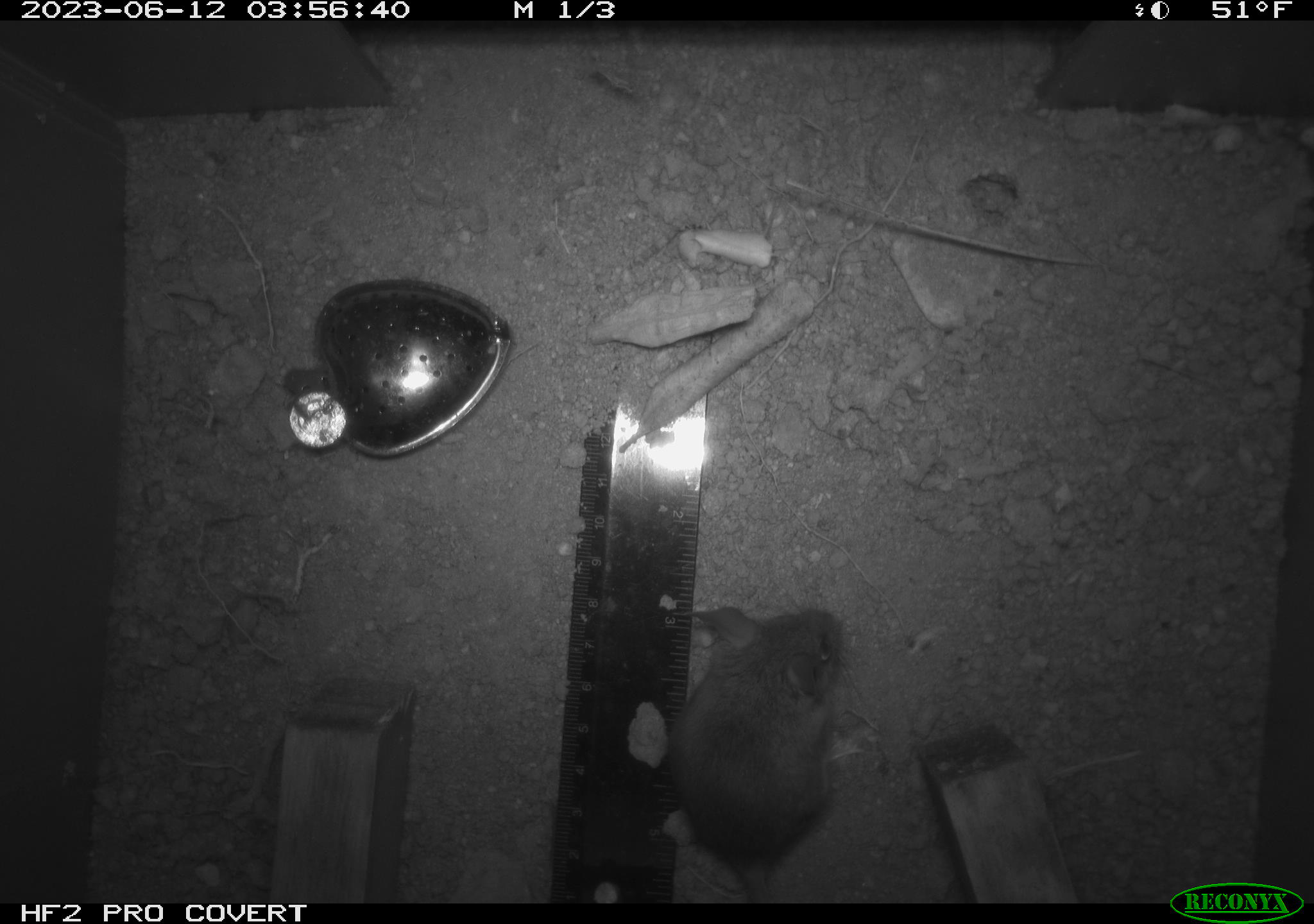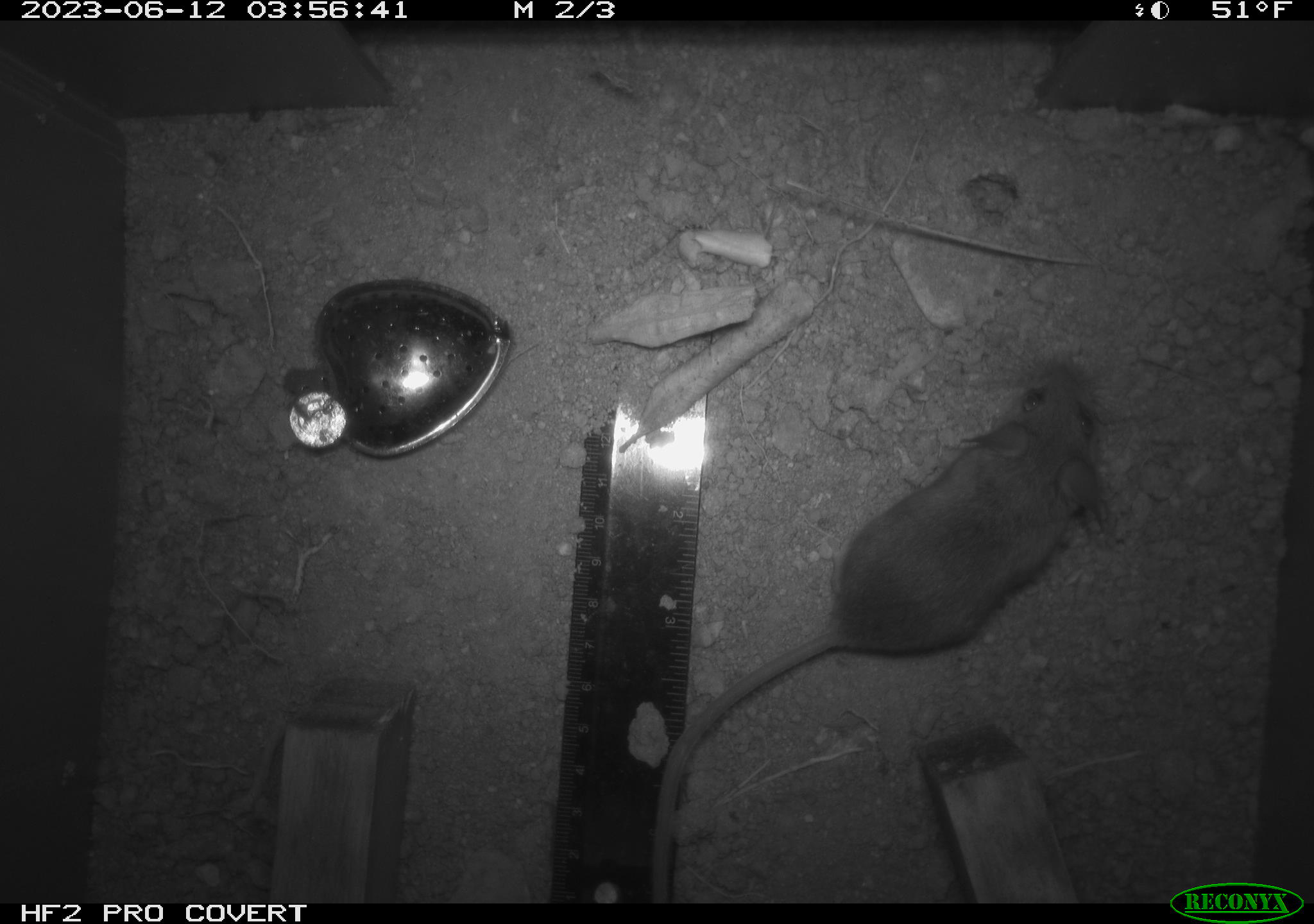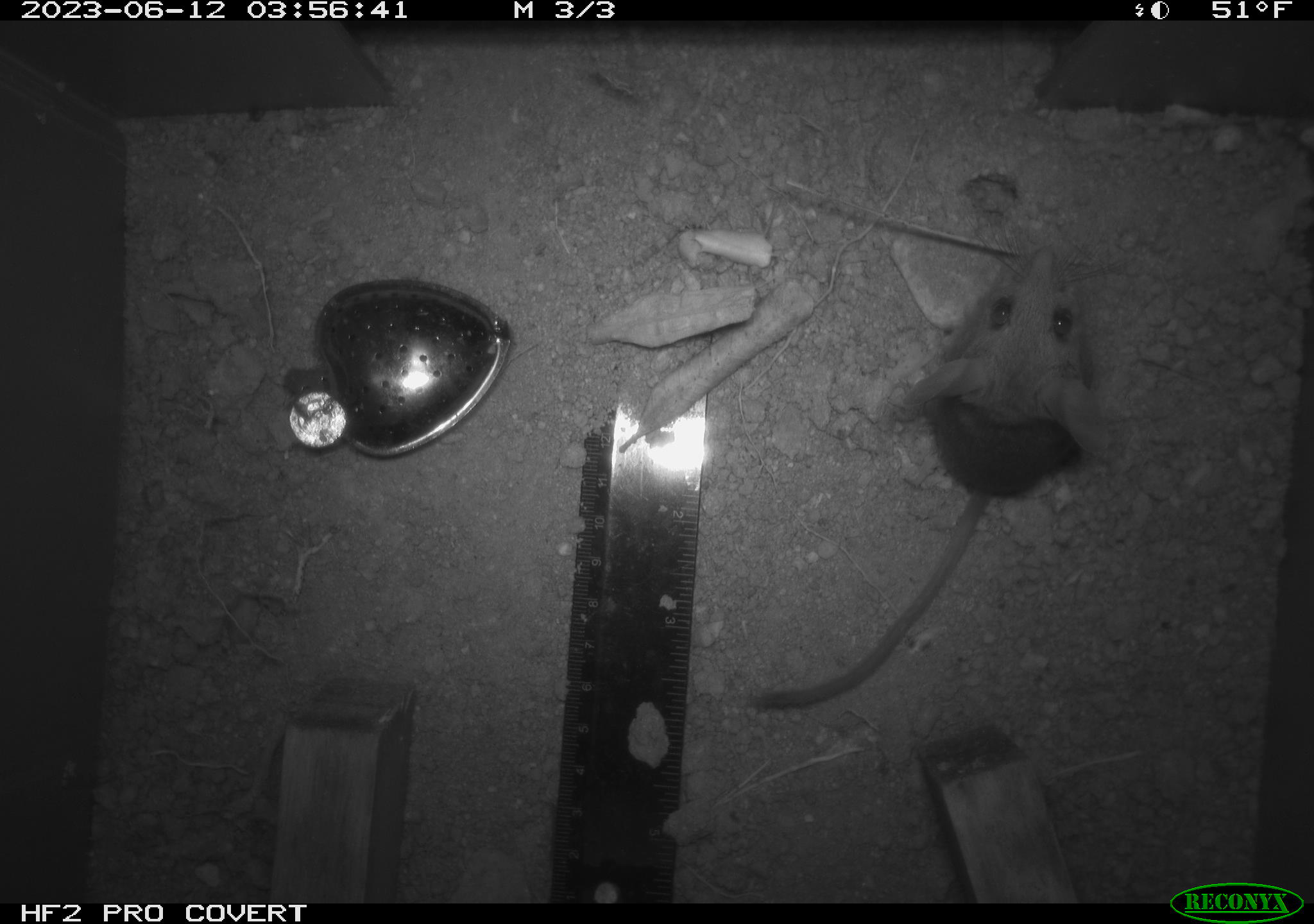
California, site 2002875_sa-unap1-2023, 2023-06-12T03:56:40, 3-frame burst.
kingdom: Animalia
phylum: Chordata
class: Mammalia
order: Rodentia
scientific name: Rodentia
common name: mouse species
Mouse species (Rodentia).